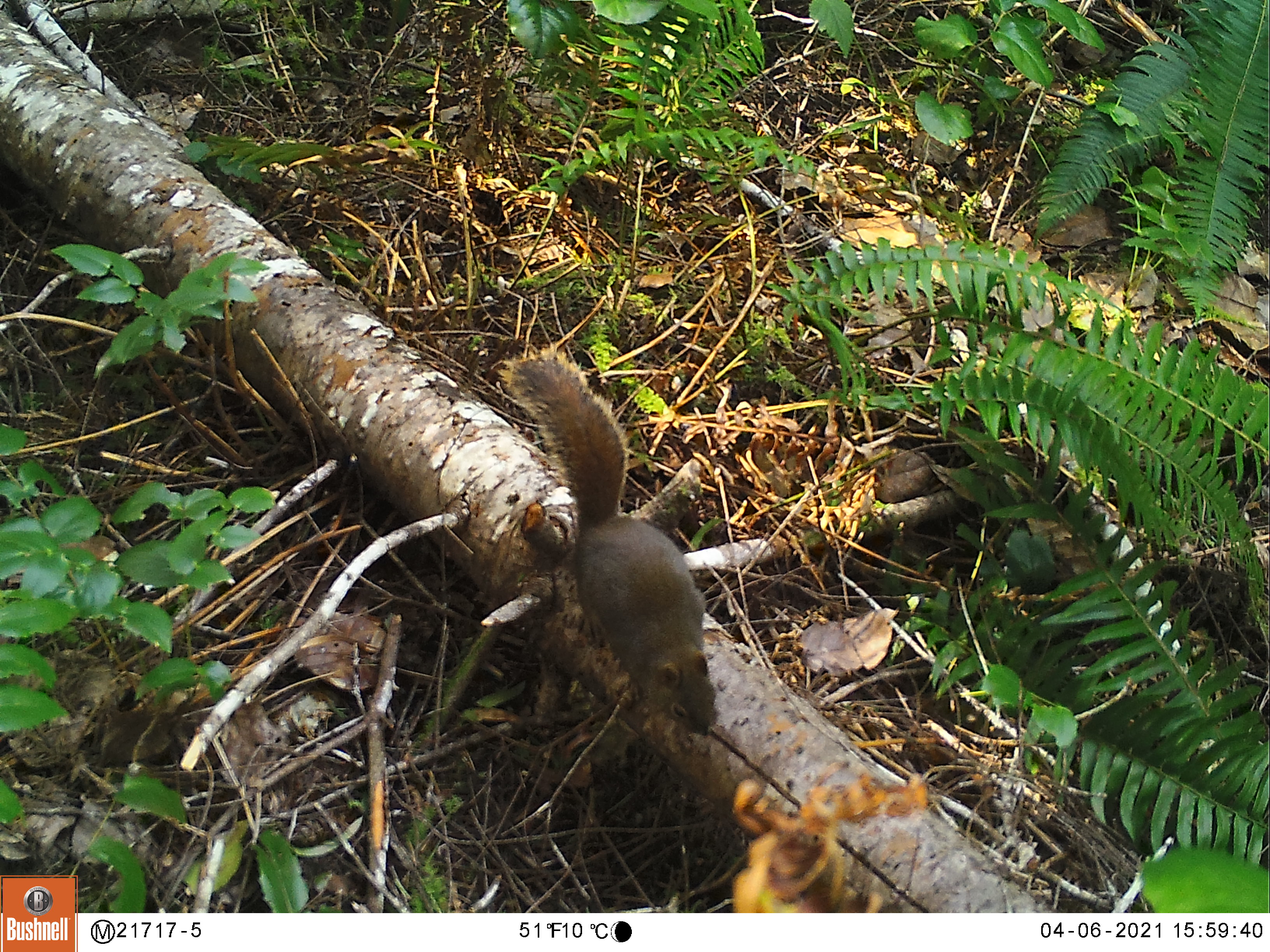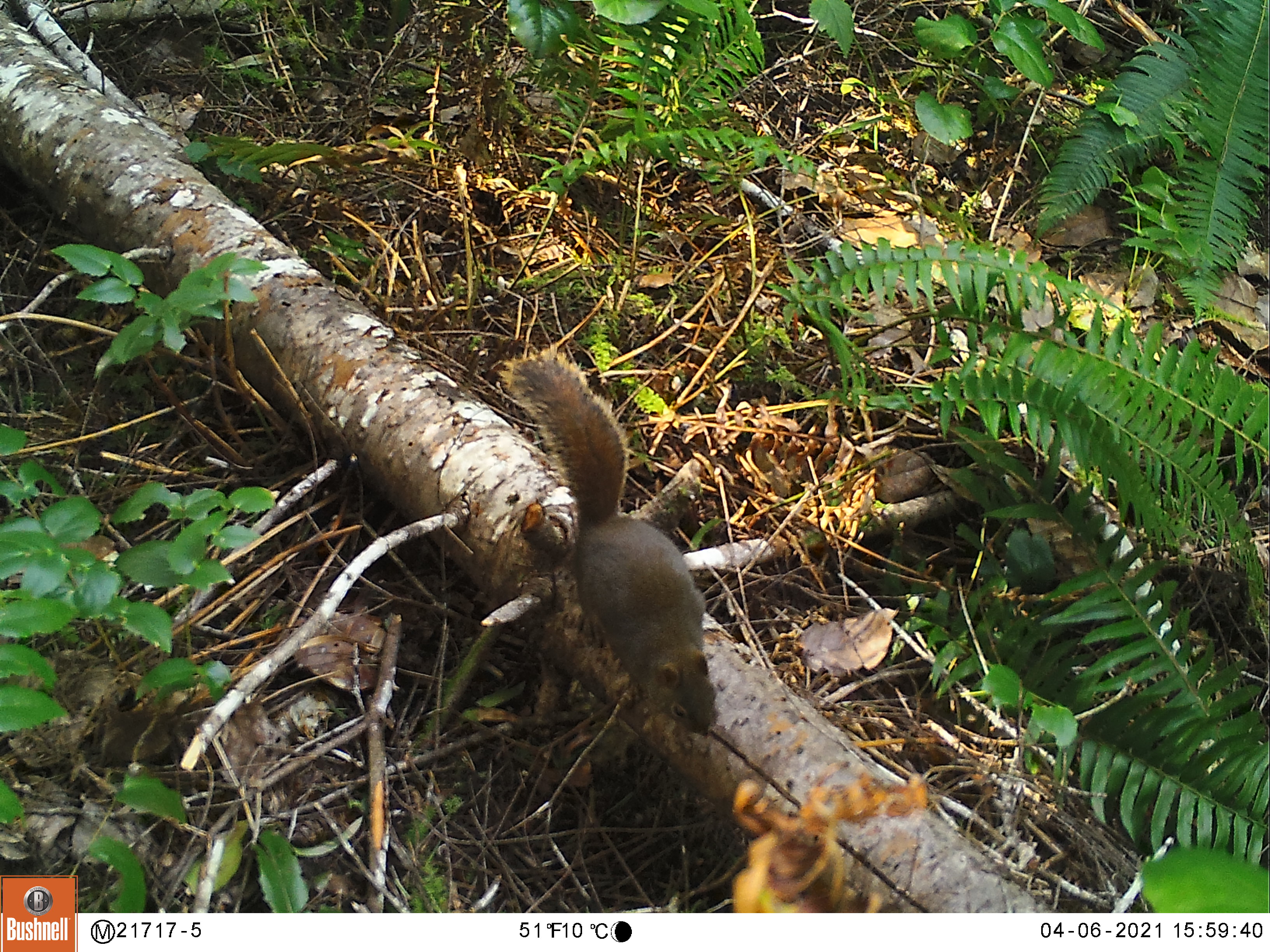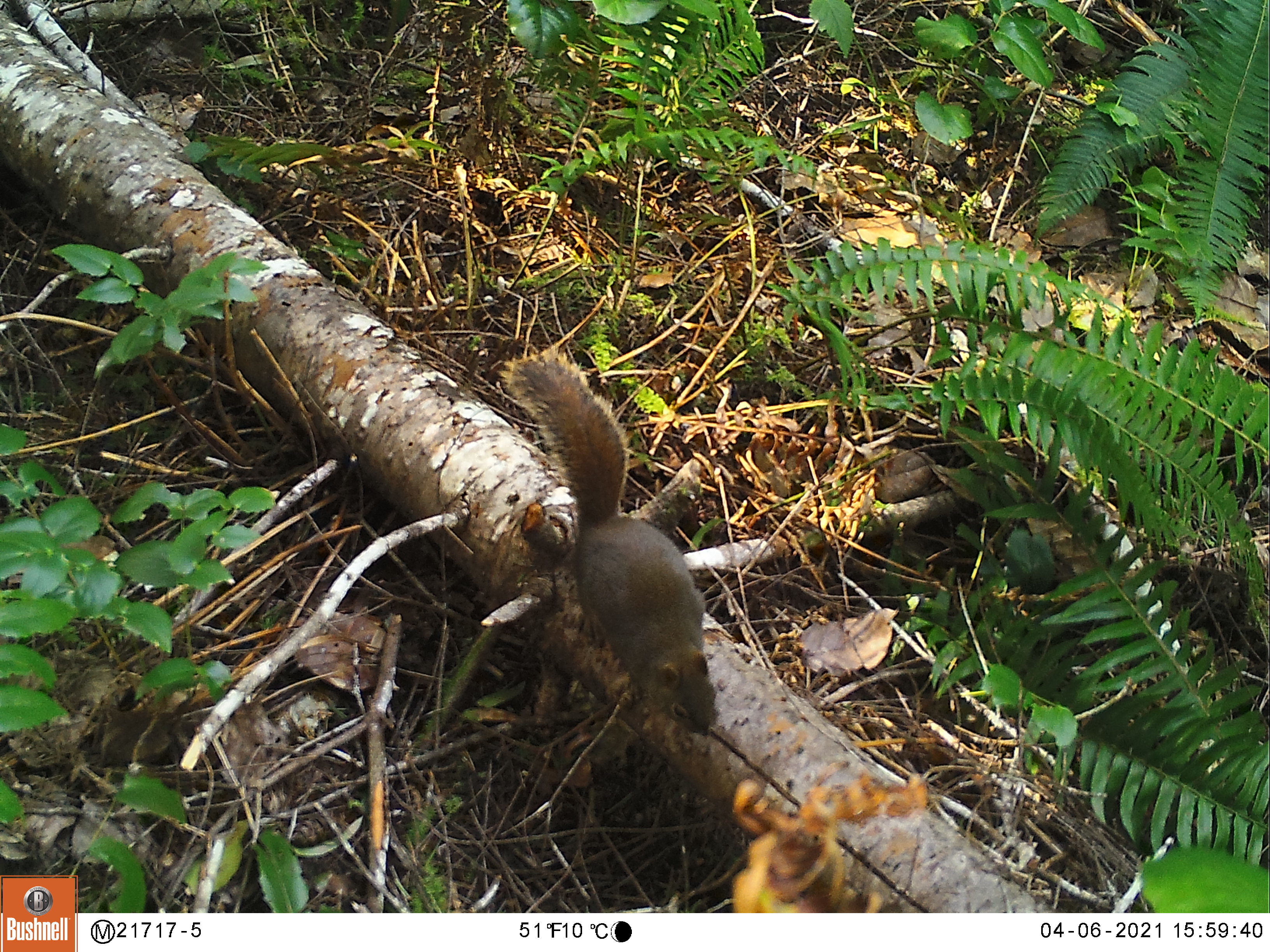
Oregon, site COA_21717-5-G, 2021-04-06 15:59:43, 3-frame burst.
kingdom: Animalia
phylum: Chordata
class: Mammalia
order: Rodentia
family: Sciuridae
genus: Tamiasciurus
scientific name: Tamiasciurus douglasii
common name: douglas squirrel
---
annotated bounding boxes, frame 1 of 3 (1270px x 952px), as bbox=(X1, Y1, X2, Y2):
douglas squirrel: bbox=(497, 347, 738, 709)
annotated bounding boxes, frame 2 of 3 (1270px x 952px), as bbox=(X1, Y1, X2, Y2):
douglas squirrel: bbox=(497, 344, 726, 741)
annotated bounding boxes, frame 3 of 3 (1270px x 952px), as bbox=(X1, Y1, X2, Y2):
douglas squirrel: bbox=(501, 352, 731, 744)